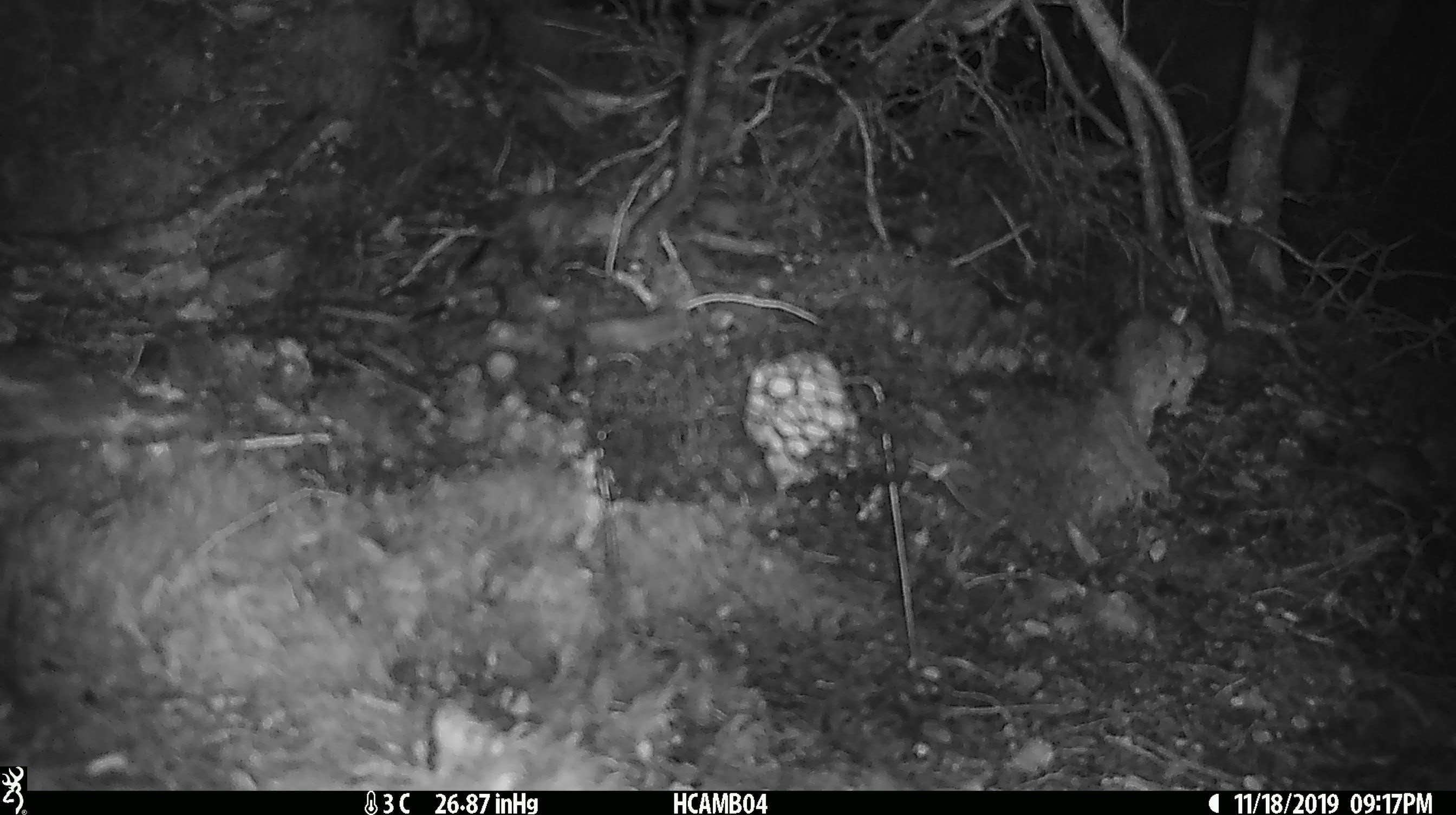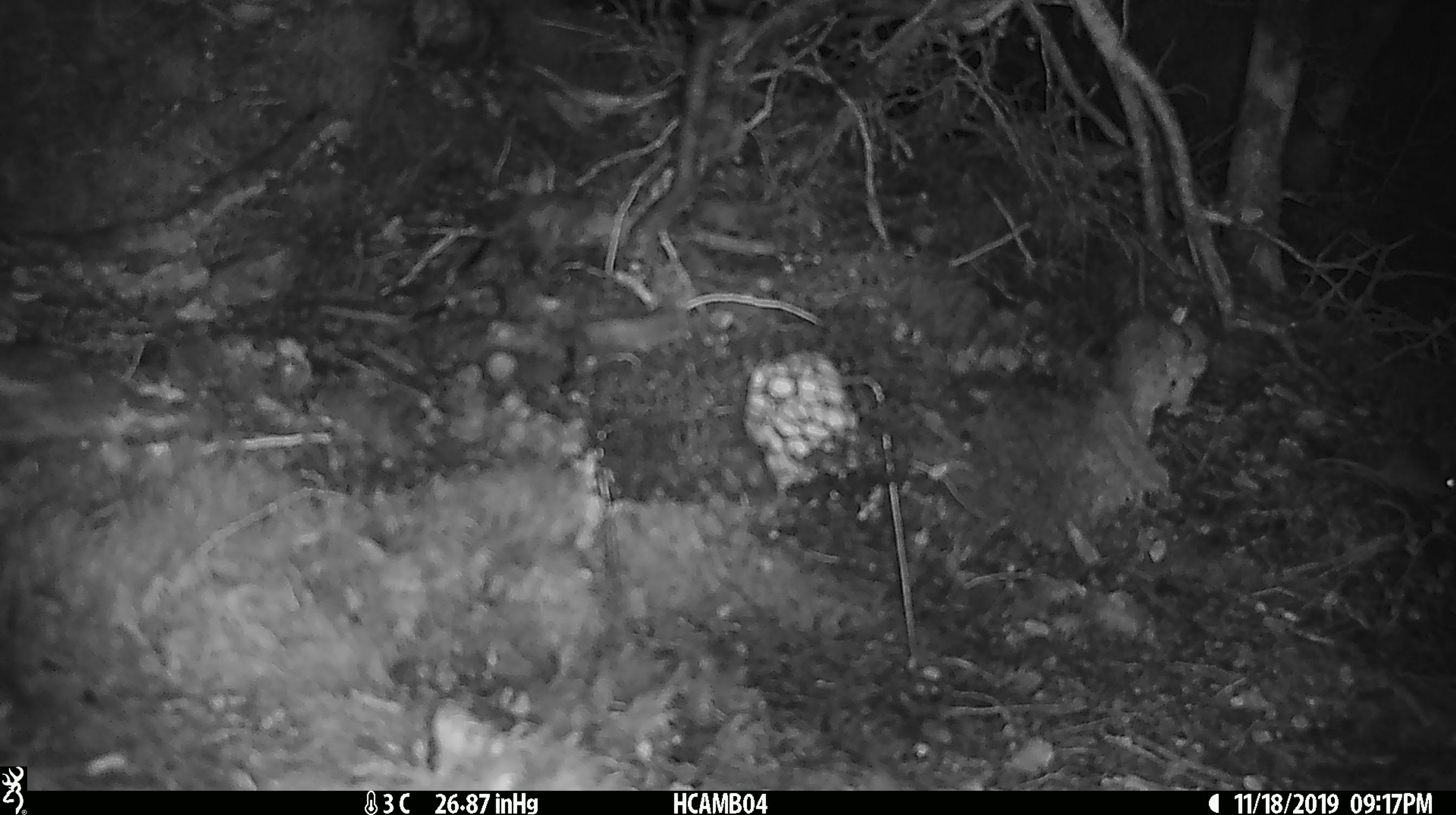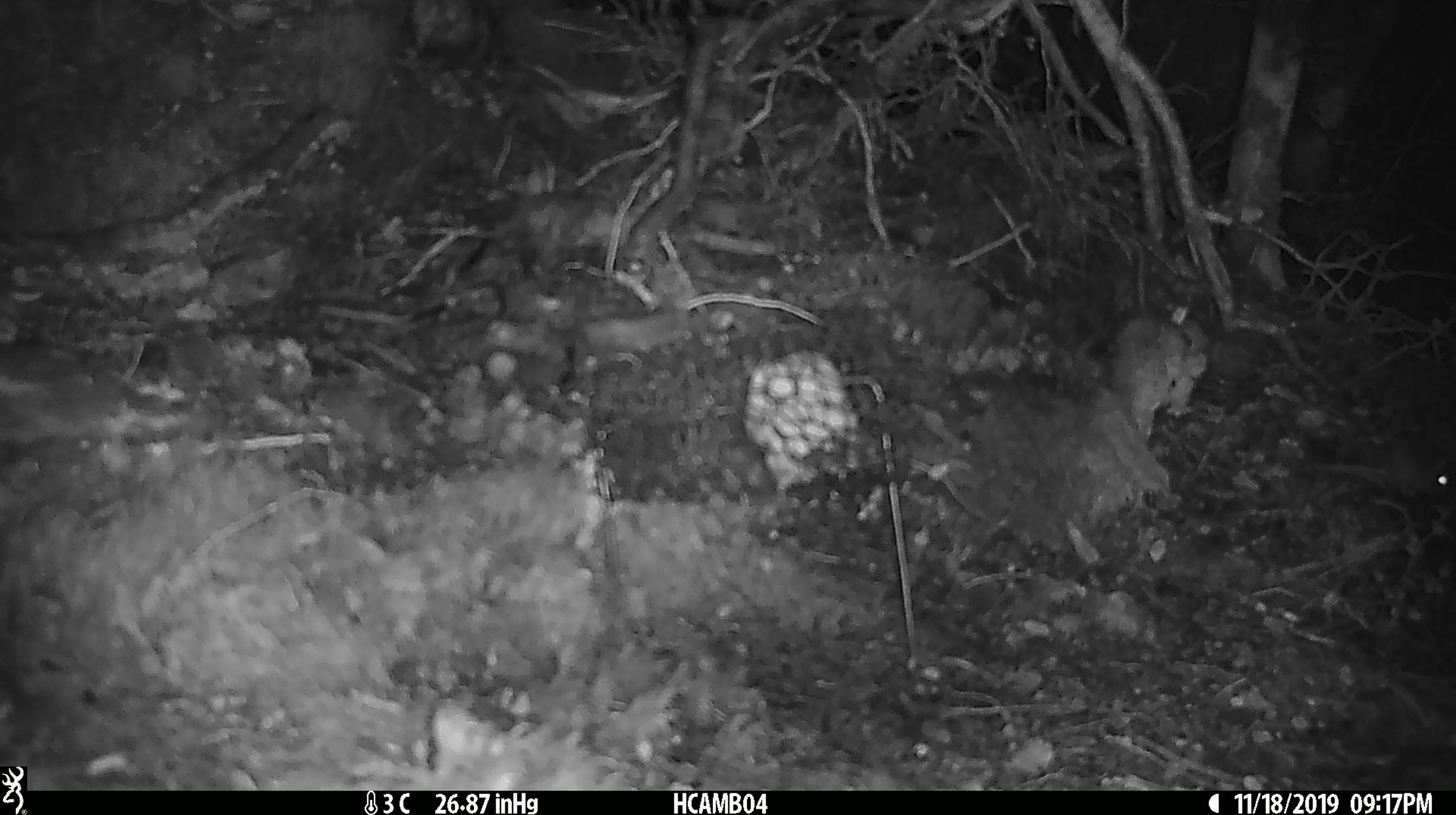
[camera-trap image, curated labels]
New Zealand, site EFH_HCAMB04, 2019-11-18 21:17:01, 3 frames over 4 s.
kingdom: Animalia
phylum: Chordata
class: Mammalia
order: Rodentia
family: Muridae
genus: Mus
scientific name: Mus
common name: mouse